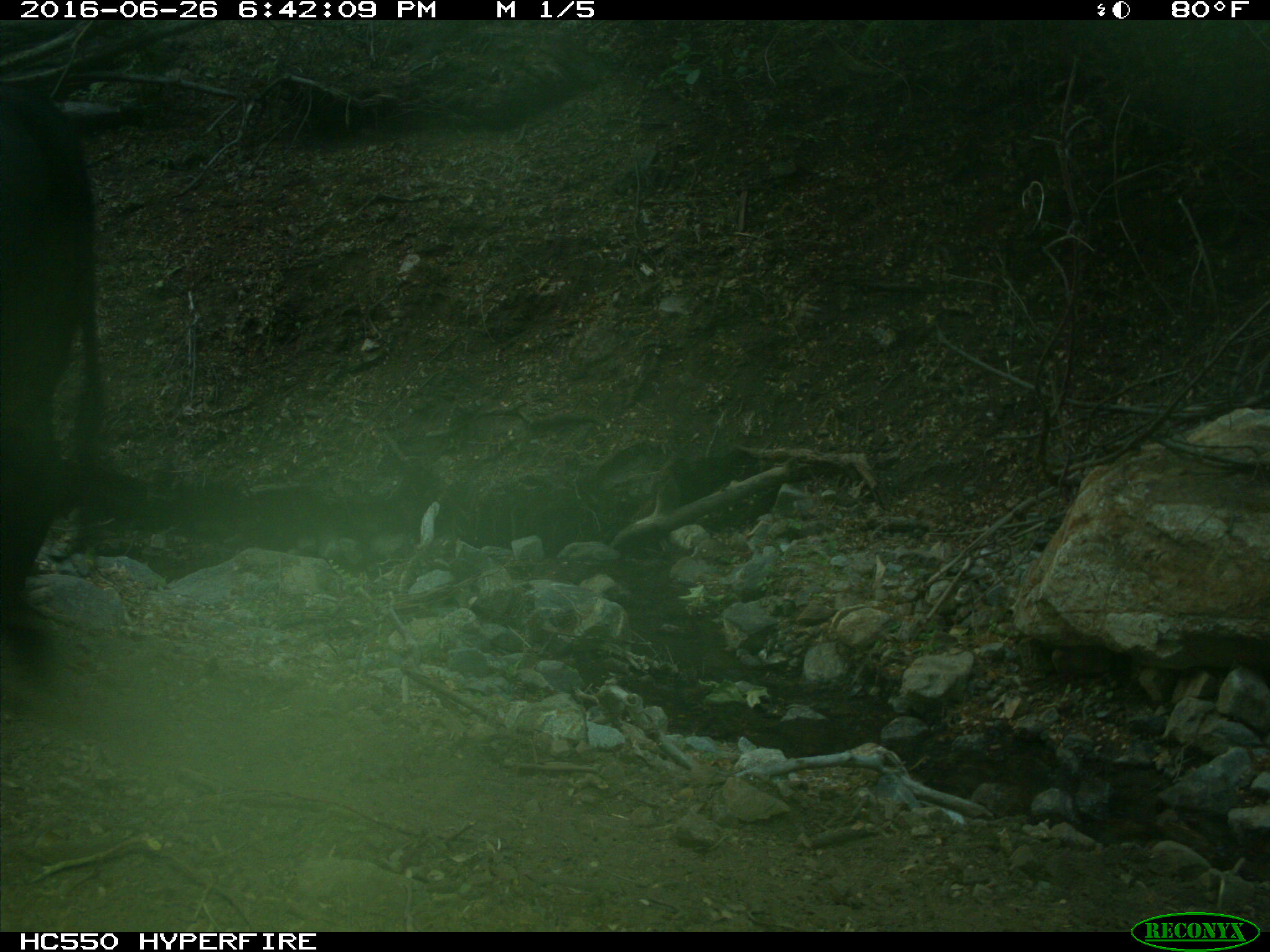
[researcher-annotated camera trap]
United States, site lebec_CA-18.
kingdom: Animalia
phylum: Chordata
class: Mammalia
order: Artiodactyla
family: Bovidae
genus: Bos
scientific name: Bos taurus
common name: domestic cow